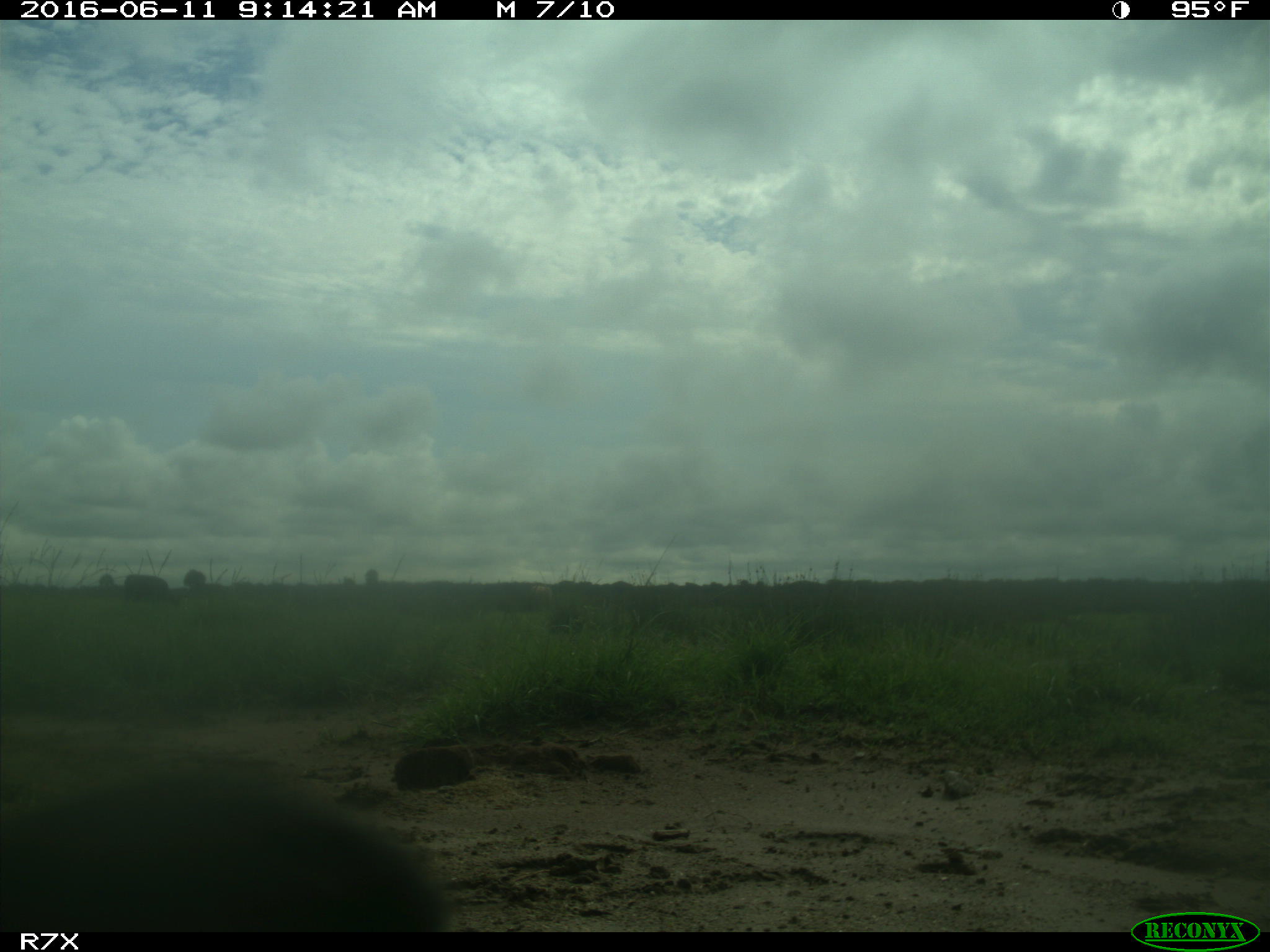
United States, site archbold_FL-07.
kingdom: Animalia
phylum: Chordata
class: Mammalia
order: Artiodactyla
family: Bovidae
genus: Bos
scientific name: Bos taurus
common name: domestic cow